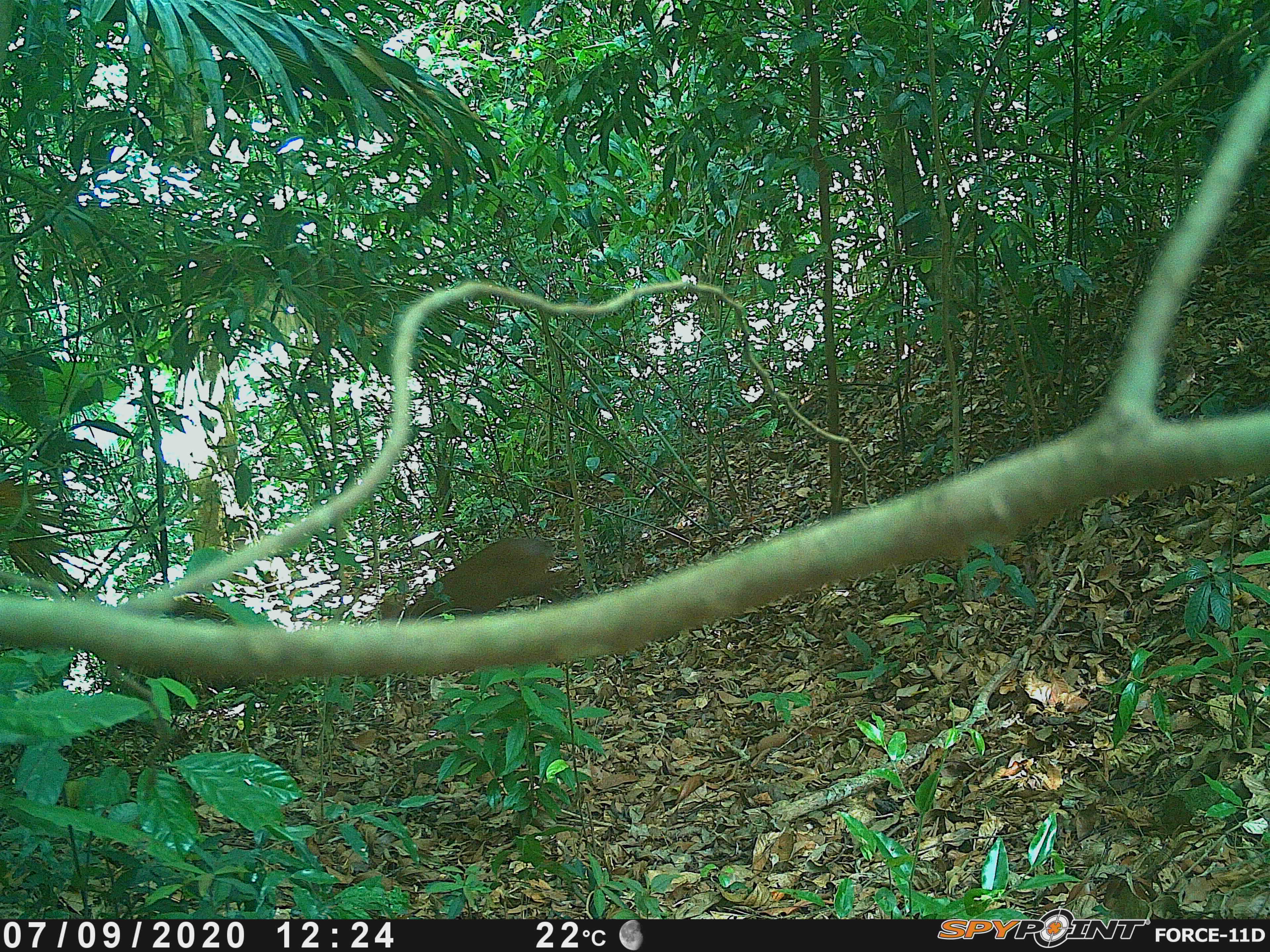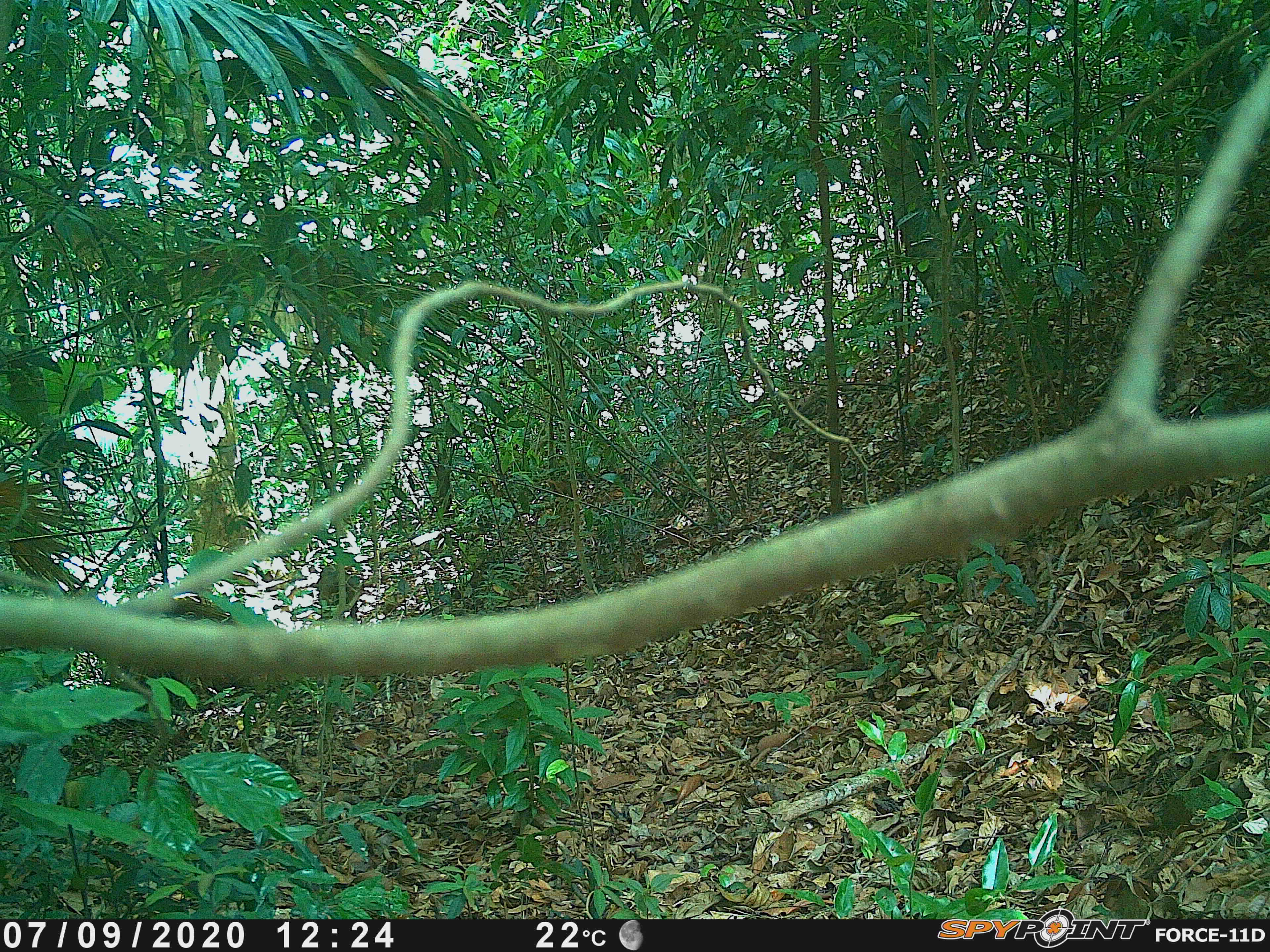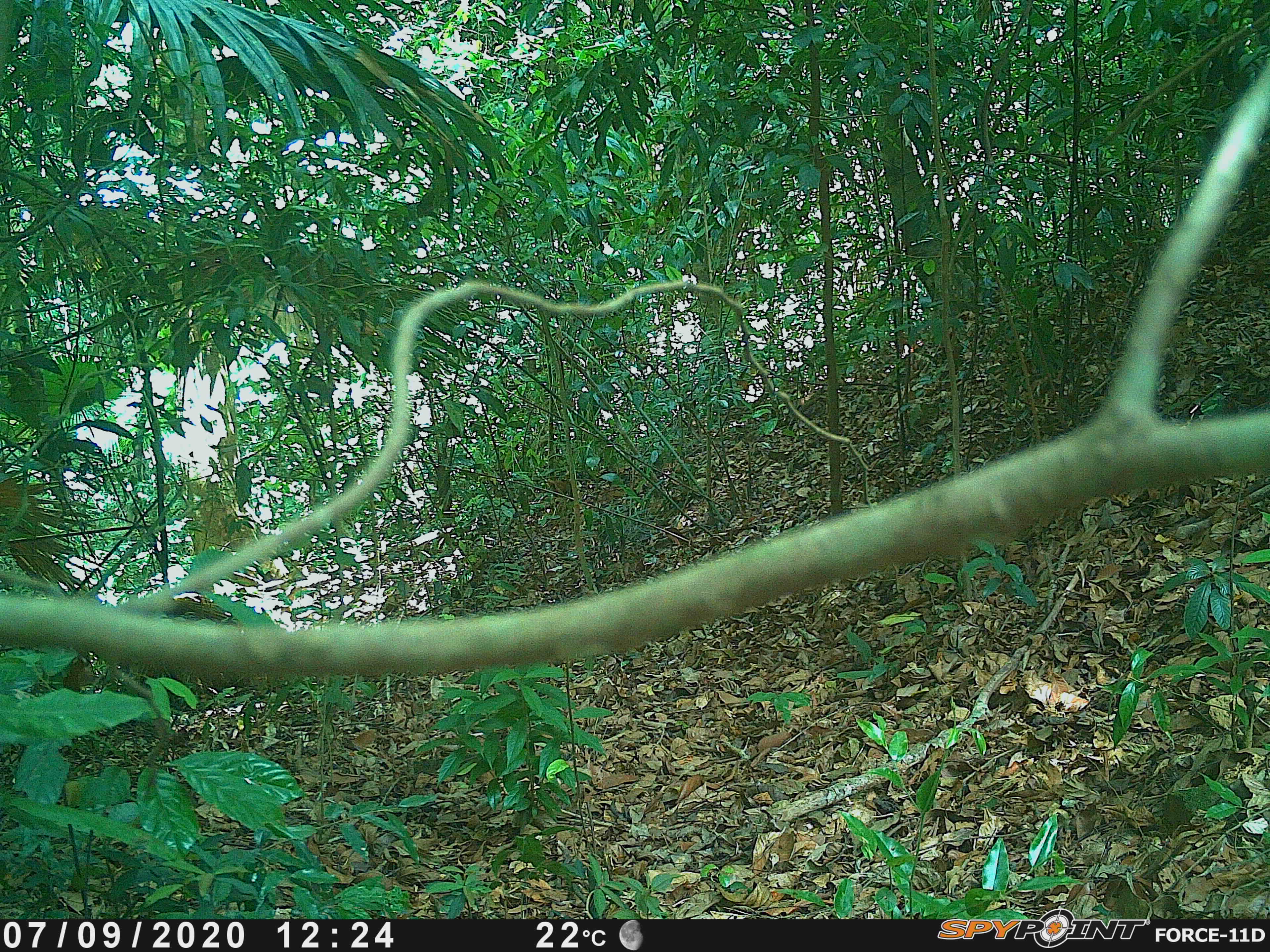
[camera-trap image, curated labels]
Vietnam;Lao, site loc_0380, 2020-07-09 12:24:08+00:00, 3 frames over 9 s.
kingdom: Animalia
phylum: Chordata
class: Mammalia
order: Artiodactyla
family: Cervidae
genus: Muntiacus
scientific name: Muntiacus vuquangensis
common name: large-antlered muntjac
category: large antlered muntjac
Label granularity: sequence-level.